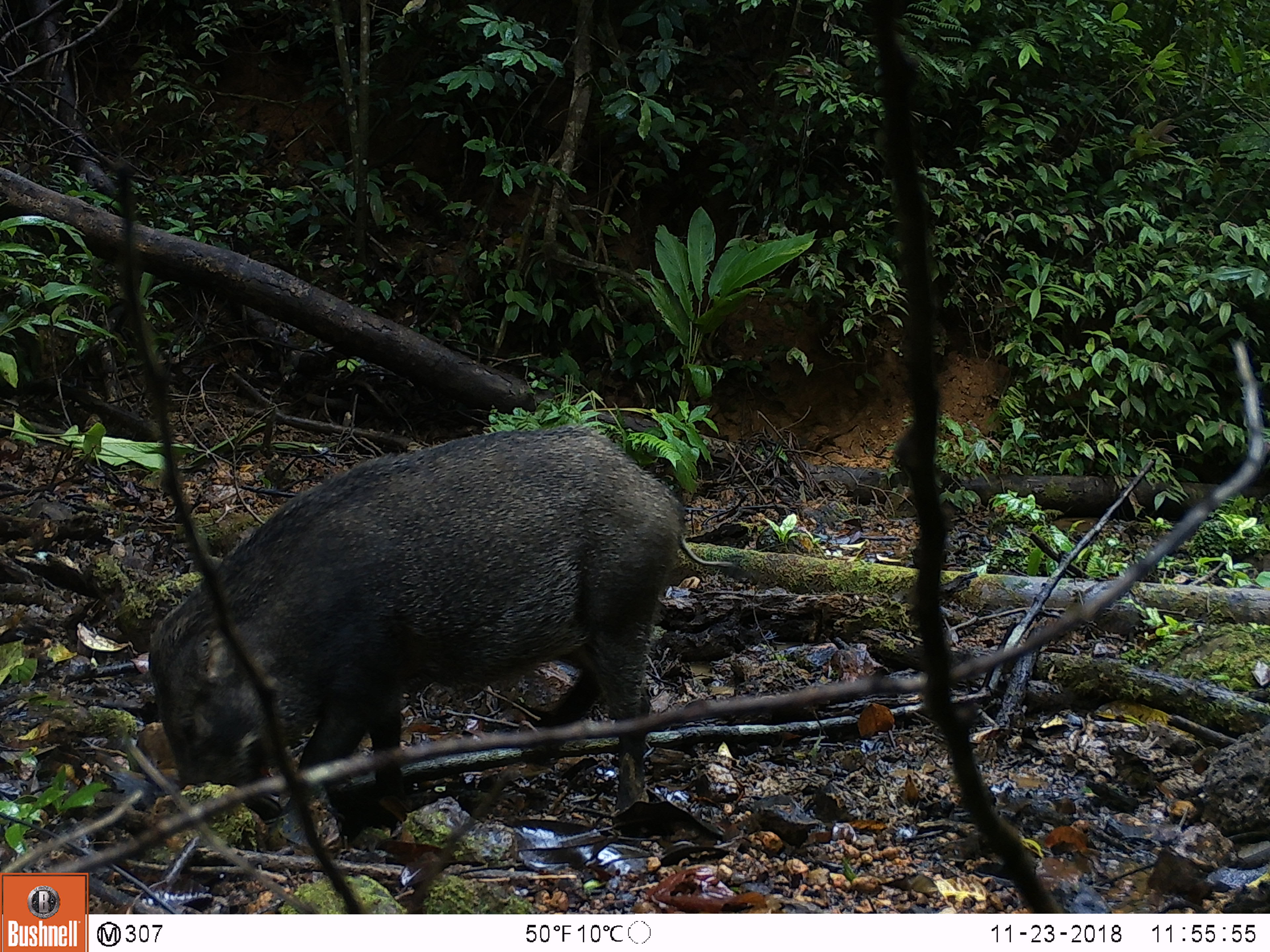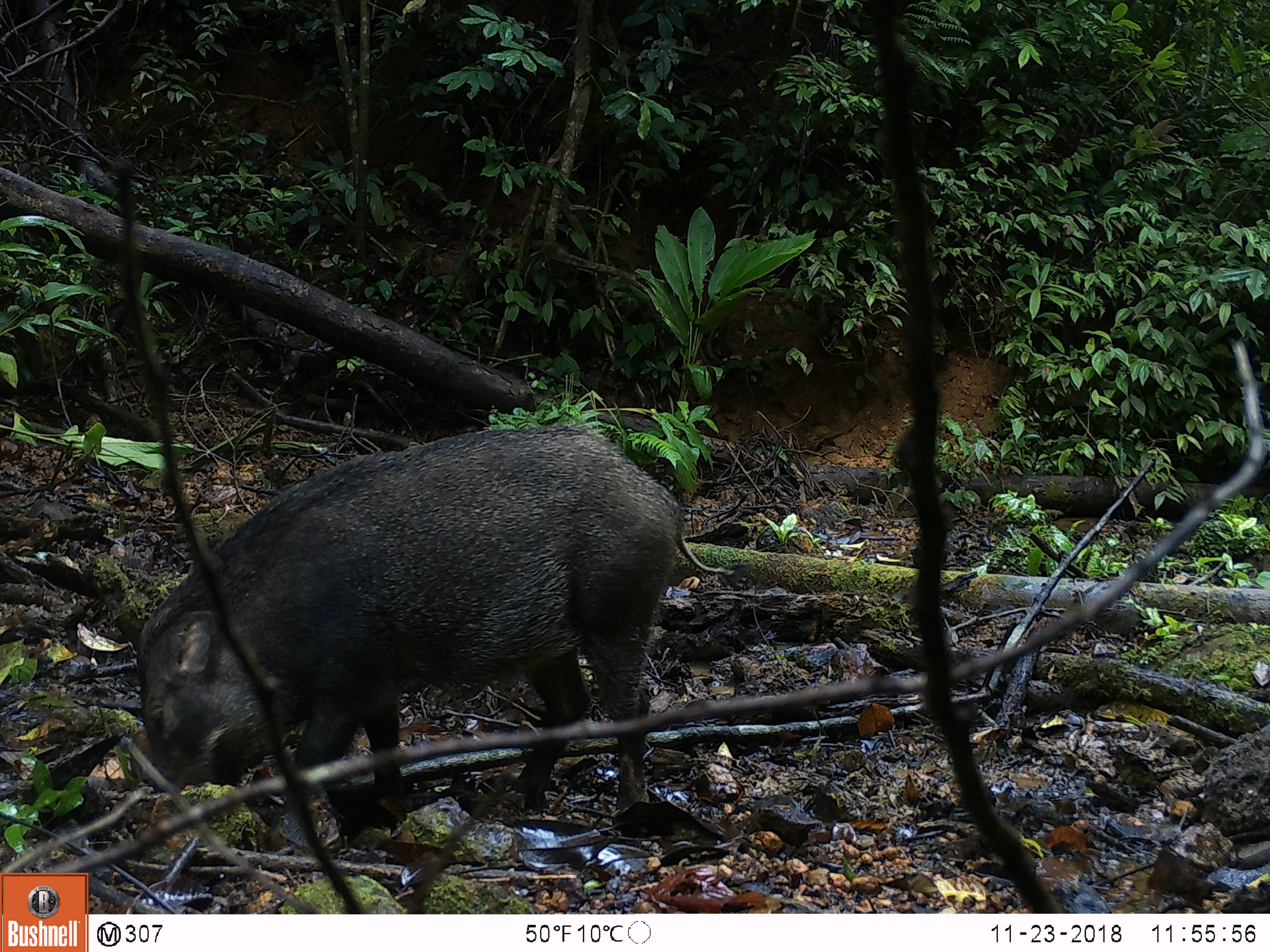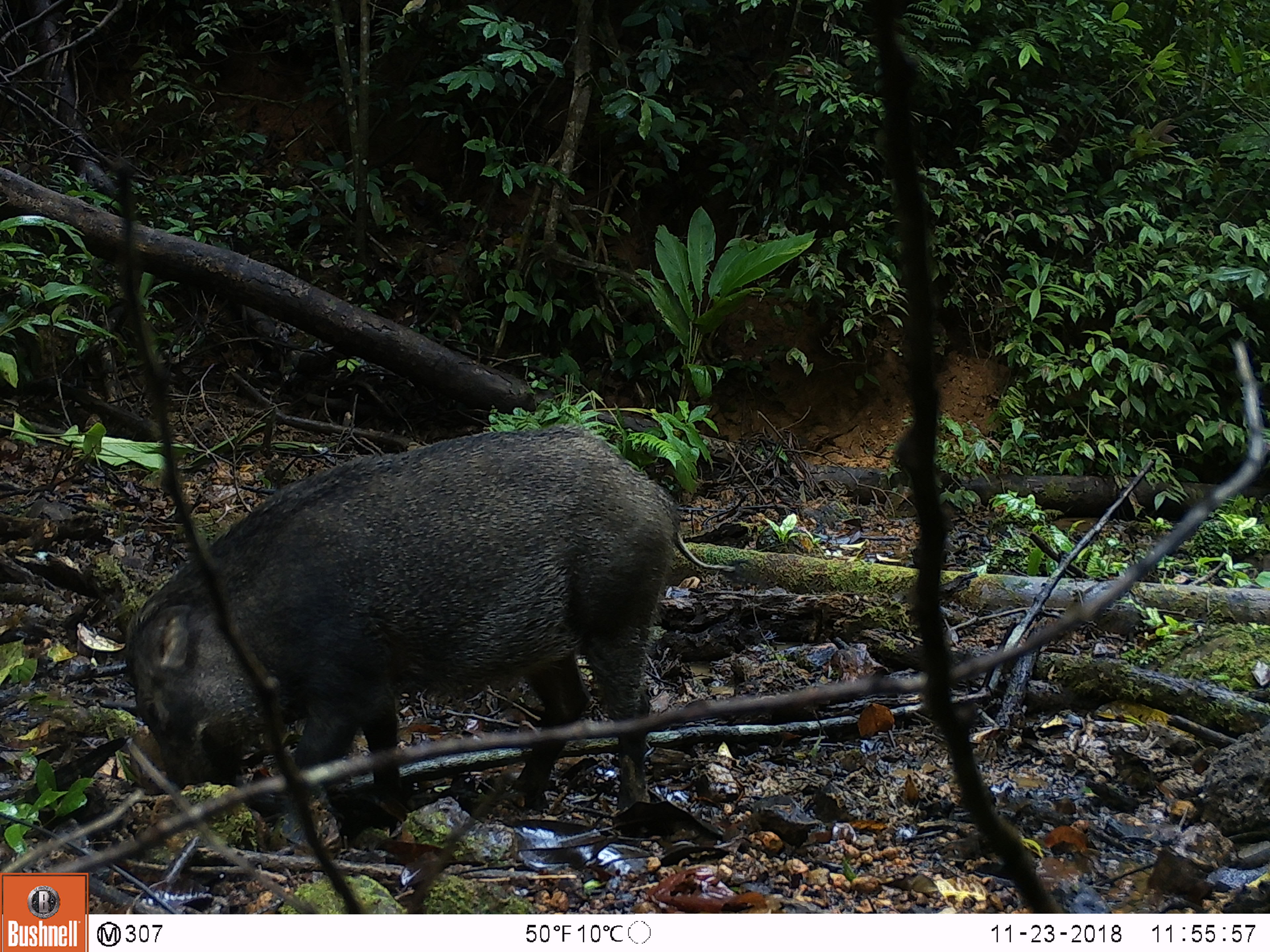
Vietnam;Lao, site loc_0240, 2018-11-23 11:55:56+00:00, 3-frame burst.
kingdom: Animalia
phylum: Chordata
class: Mammalia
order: Artiodactyla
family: Suidae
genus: Sus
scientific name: Sus scrofa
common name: eurasian wild pig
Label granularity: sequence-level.